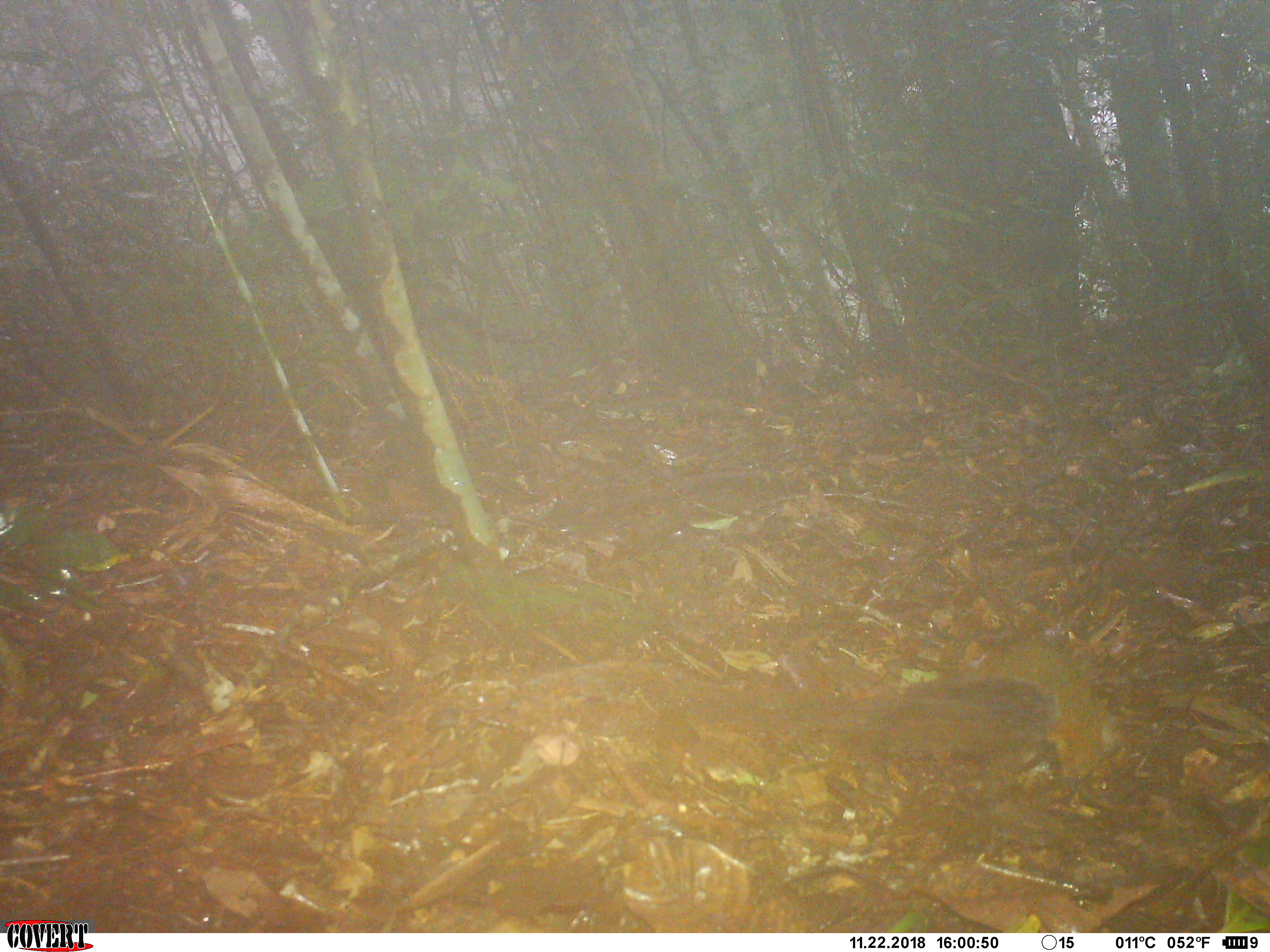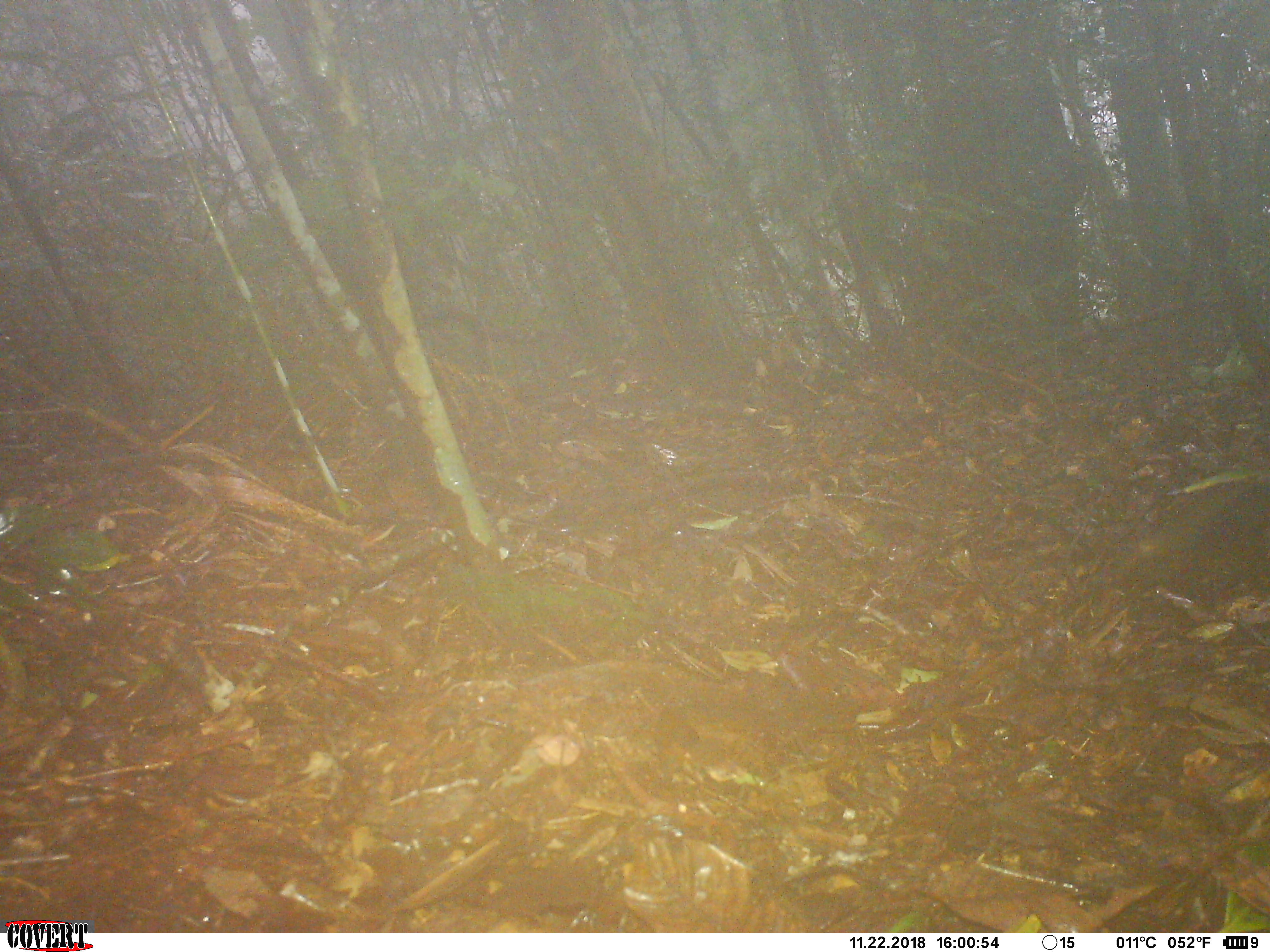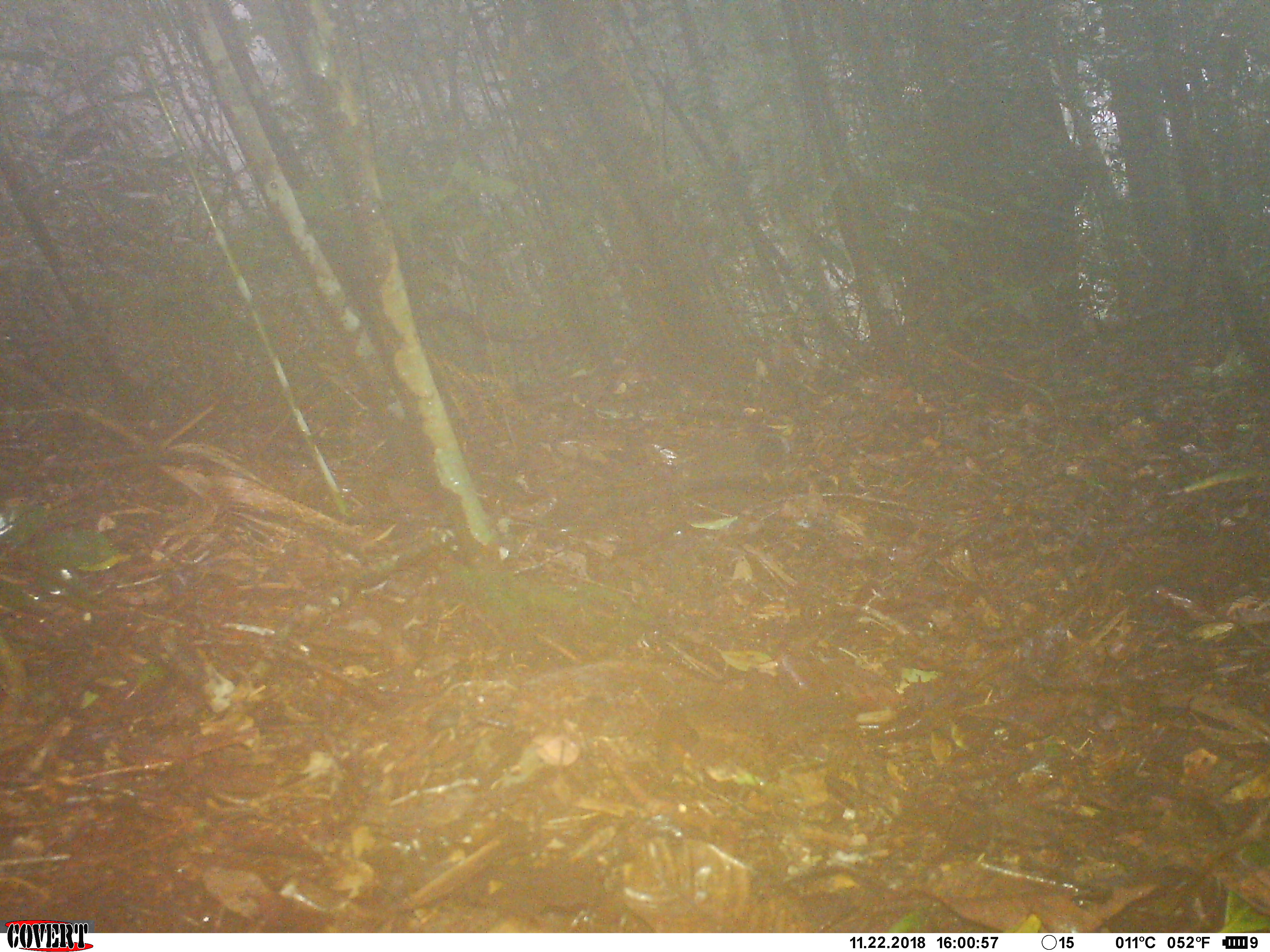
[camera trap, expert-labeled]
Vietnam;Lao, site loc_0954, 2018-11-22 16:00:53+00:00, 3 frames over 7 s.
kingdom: Animalia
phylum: Chordata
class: Aves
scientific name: Aves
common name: bird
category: unidentified bird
Unidentified bird (bird) (Aves). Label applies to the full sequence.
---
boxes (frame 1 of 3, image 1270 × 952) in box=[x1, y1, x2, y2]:
unidentified bird: box=[712, 669, 1058, 767]